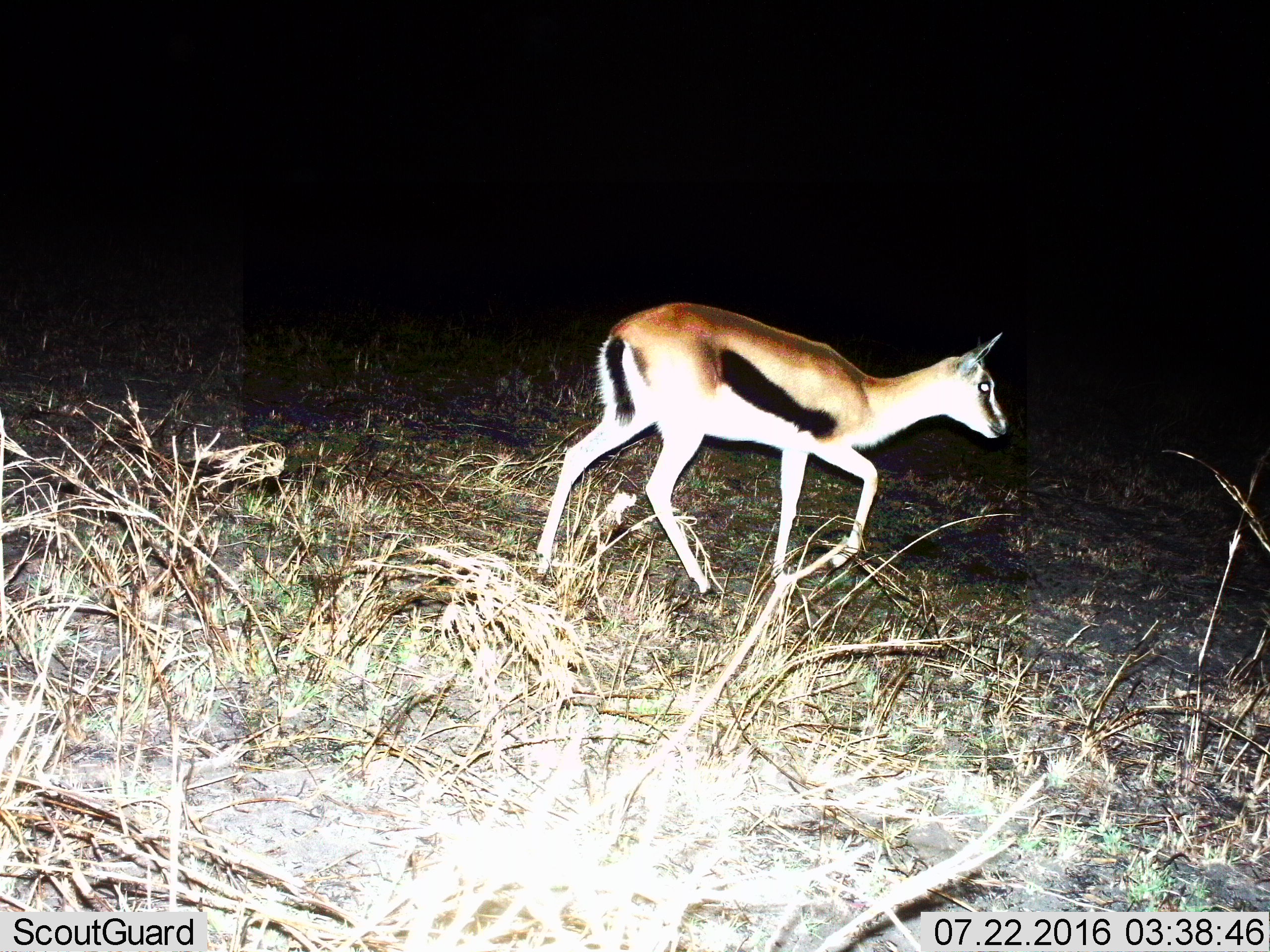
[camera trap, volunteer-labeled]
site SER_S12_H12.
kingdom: Animalia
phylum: Chordata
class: Mammalia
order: Artiodactyla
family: Bovidae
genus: Eudorcas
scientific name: Eudorcas thomsonii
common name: thomson's gazelle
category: gazellethomsons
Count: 1.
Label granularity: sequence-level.